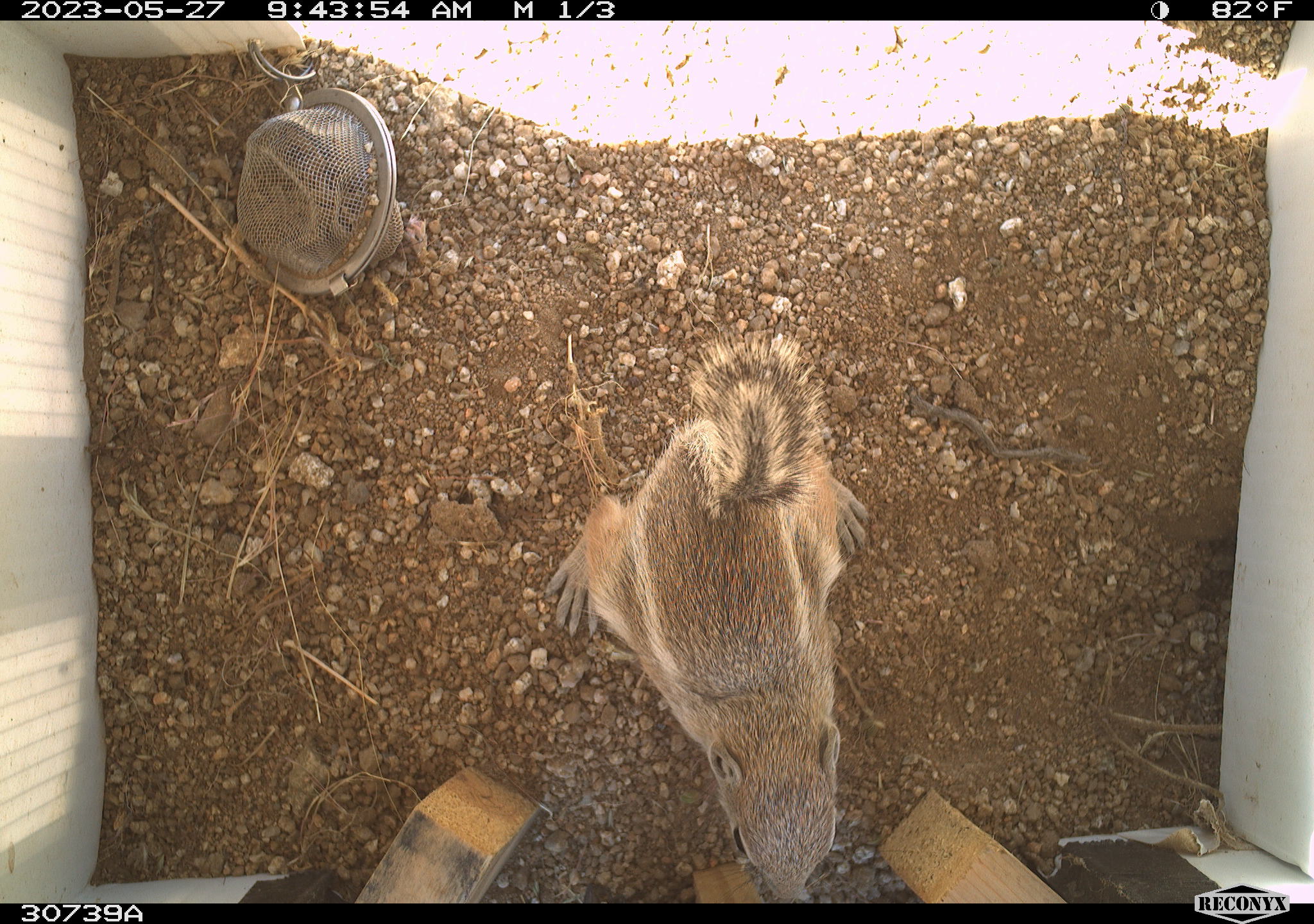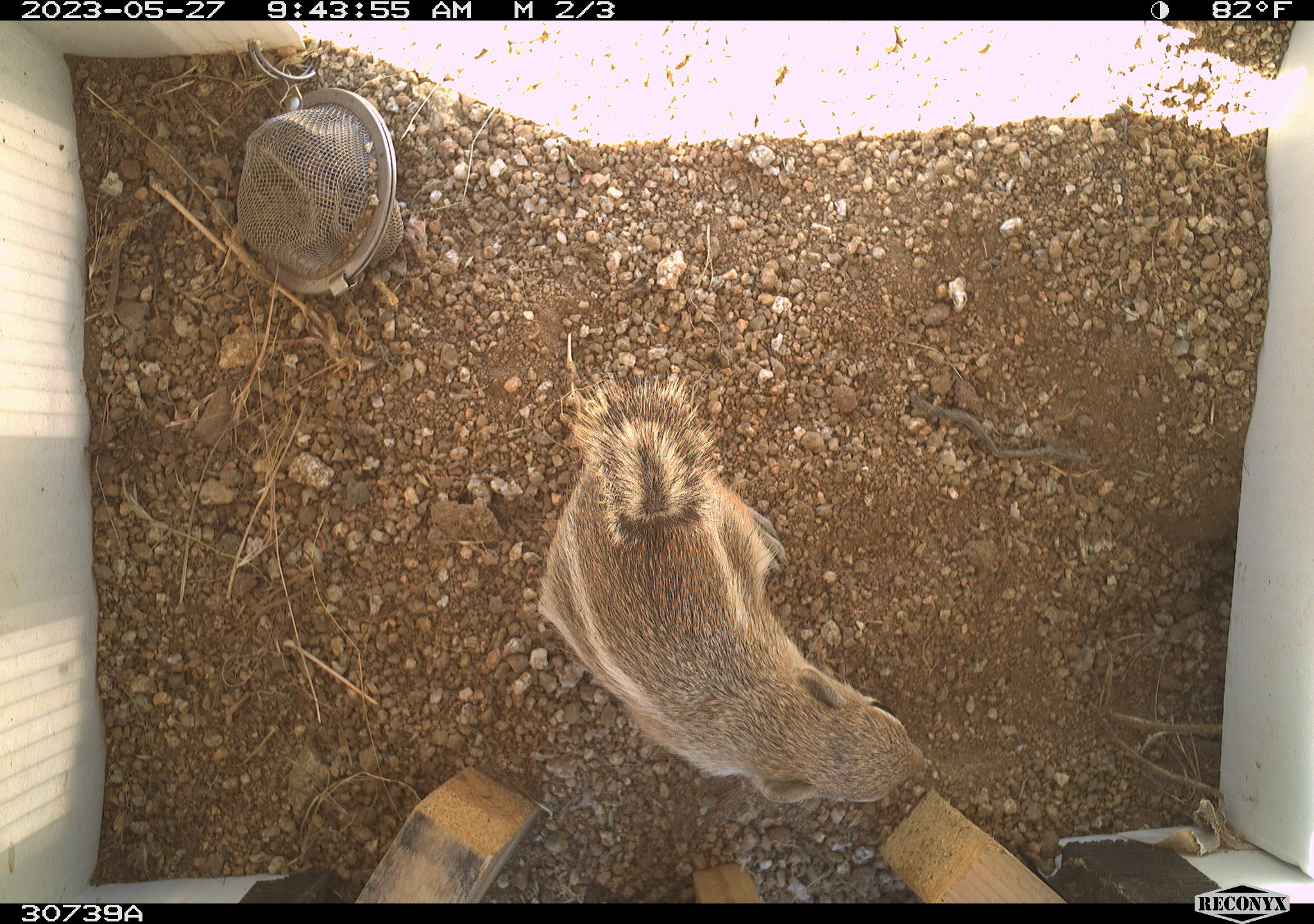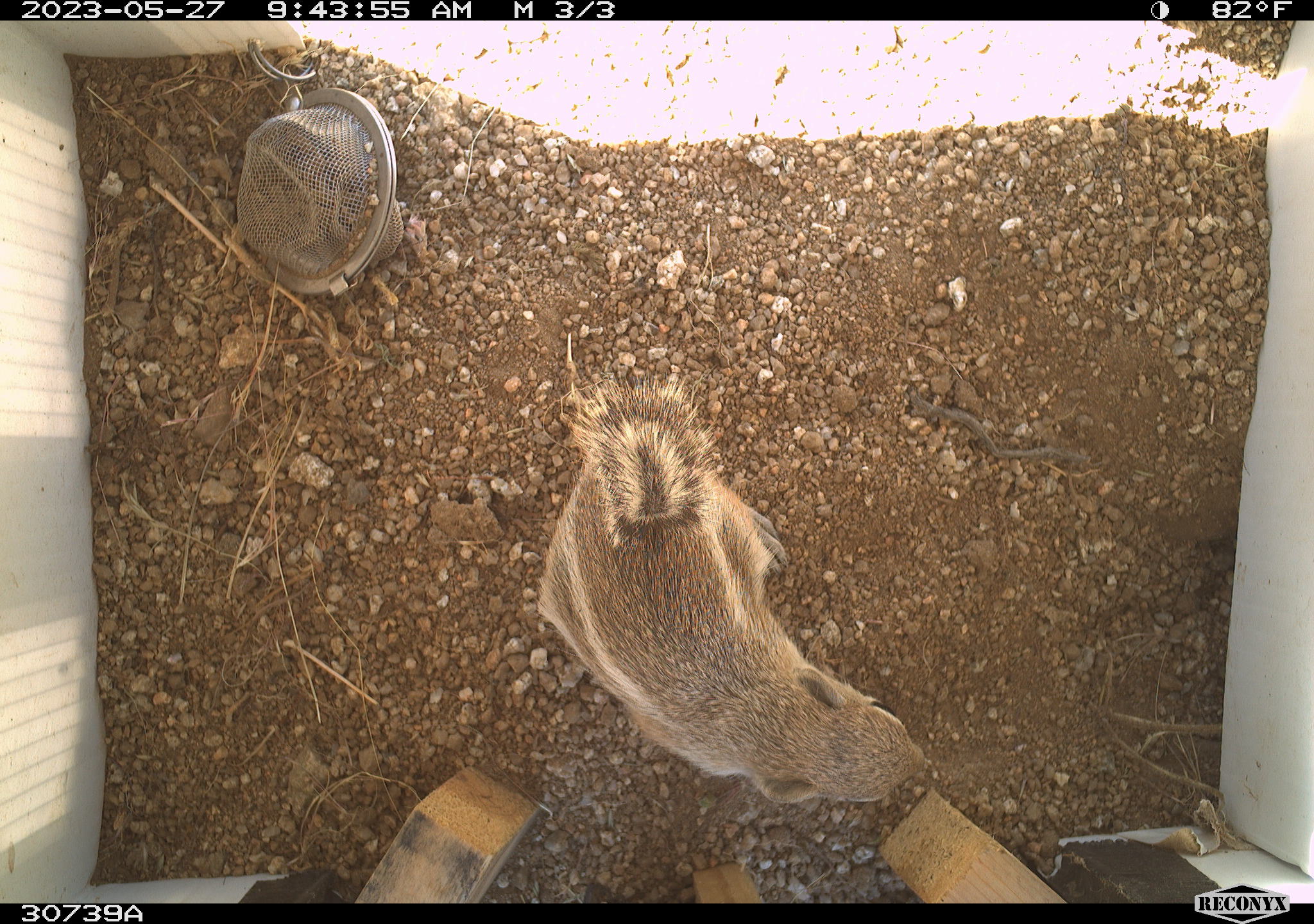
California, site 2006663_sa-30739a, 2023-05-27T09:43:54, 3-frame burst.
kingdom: Animalia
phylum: Chordata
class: Mammalia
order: Rodentia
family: Sciuridae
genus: Ammospermophilus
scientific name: Ammospermophilus leucurus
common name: white-tailed antelope squirrel